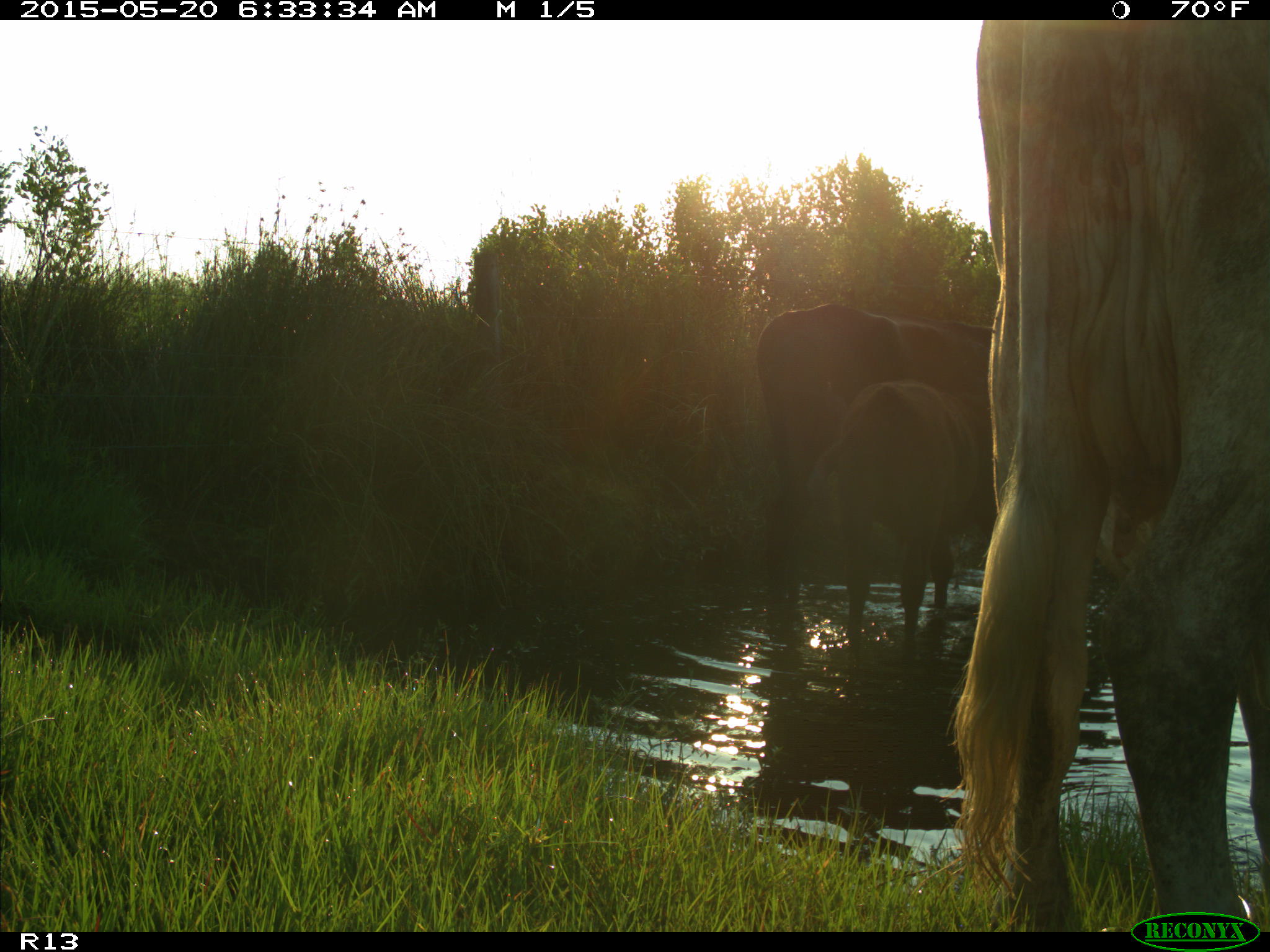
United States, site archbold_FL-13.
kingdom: Animalia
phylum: Chordata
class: Mammalia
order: Artiodactyla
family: Bovidae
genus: Bos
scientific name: Bos taurus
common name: domestic cow